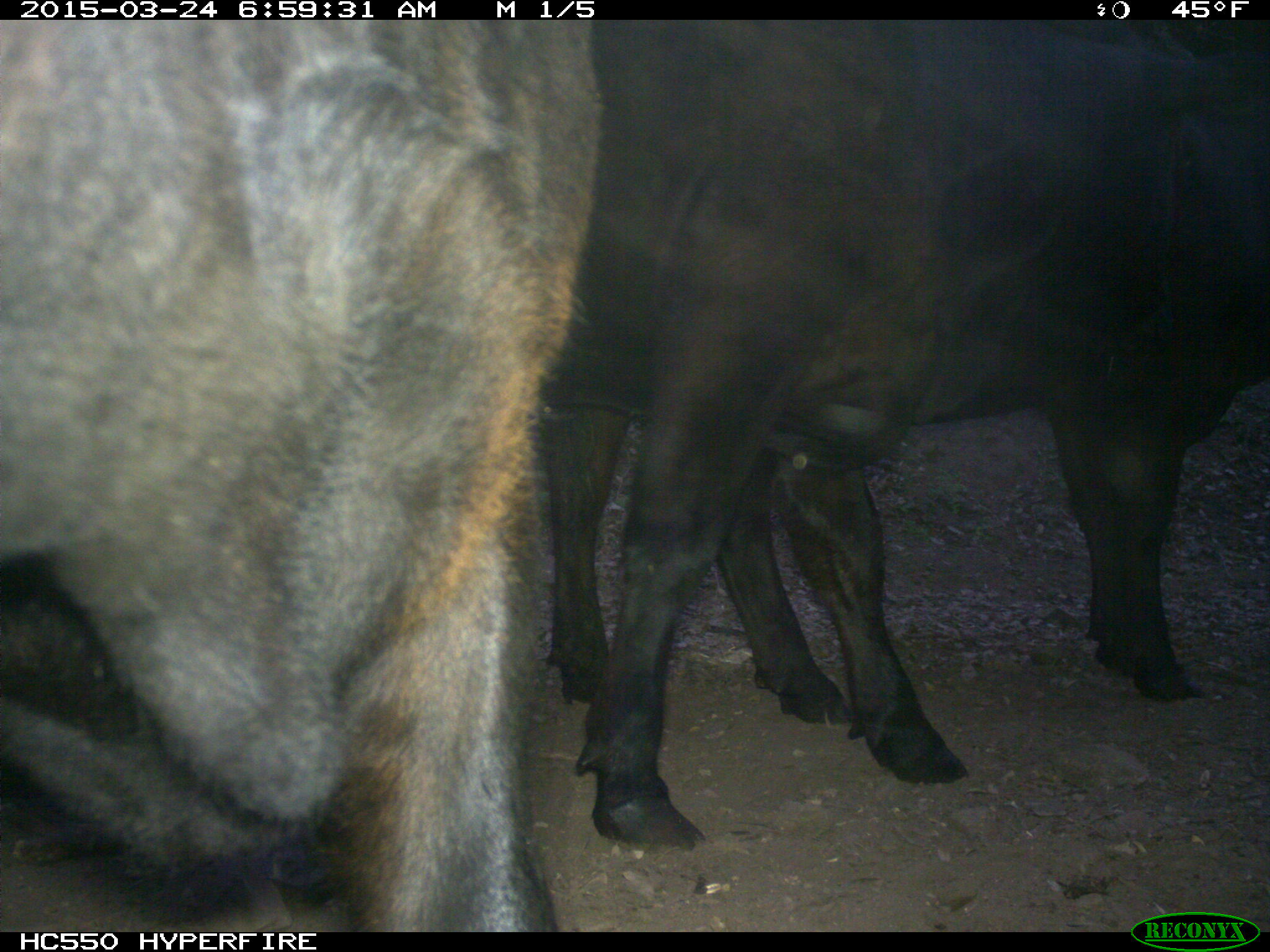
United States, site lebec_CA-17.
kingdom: Animalia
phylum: Chordata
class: Mammalia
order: Artiodactyla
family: Bovidae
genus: Bos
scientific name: Bos taurus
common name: domestic cow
Bos taurus (domestic cow).